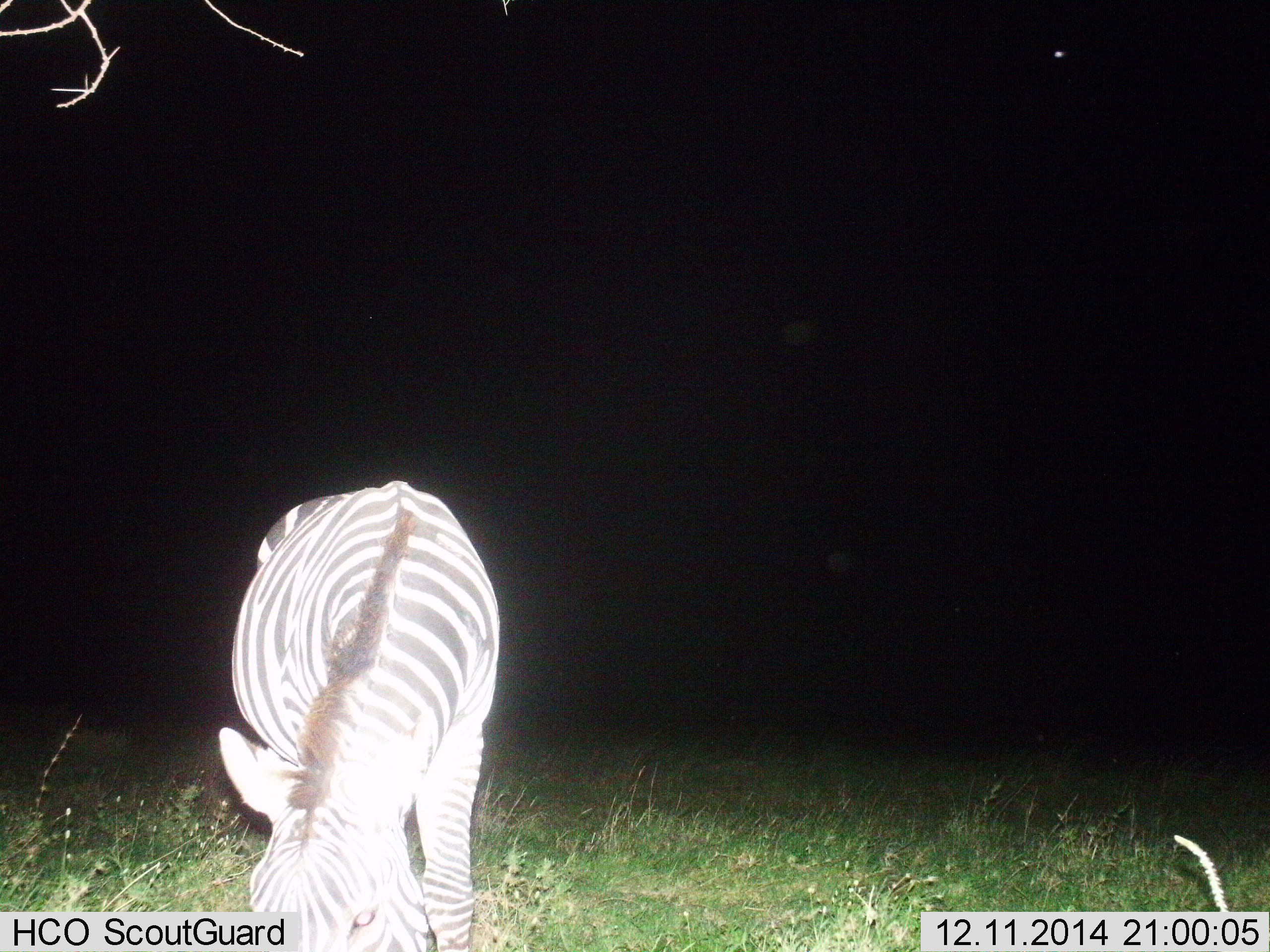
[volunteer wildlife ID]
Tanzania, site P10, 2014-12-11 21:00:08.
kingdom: Animalia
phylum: Chordata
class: Mammalia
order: Perissodactyla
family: Equidae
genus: Equus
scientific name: Equus quagga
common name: plains zebra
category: zebra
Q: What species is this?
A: Zebra (plains zebra) (Equus quagga).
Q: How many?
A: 1.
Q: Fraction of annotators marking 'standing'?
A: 10%.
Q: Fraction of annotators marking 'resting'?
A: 0%.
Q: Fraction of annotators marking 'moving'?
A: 0%.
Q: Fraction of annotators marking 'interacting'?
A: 0%.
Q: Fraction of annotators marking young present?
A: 0%.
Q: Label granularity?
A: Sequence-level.